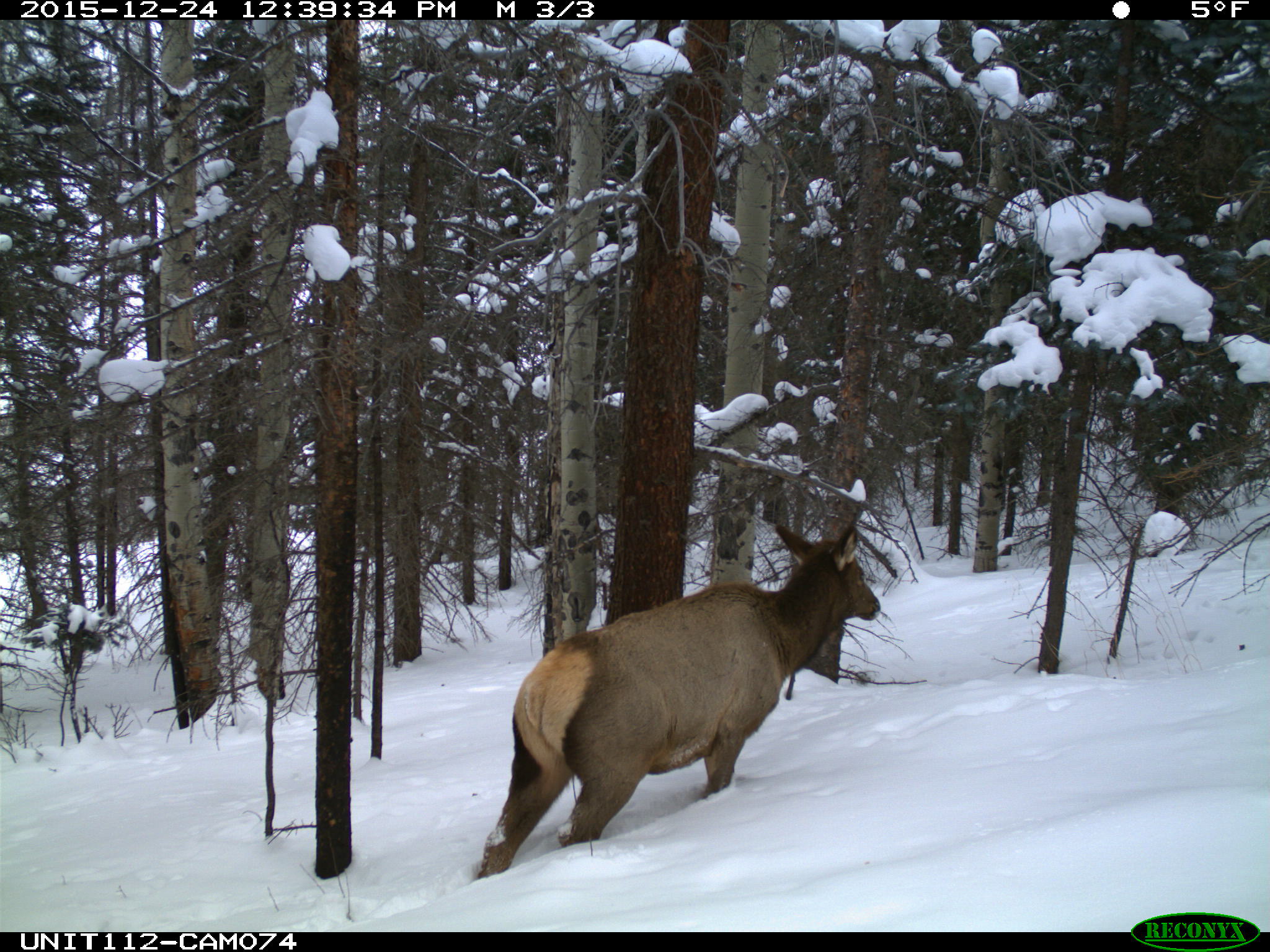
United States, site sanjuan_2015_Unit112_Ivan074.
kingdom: Animalia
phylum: Chordata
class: Mammalia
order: Artiodactyla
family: Cervidae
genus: Cervus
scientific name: Cervus elaphus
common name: red deer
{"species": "Cervus elaphus (red deer)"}